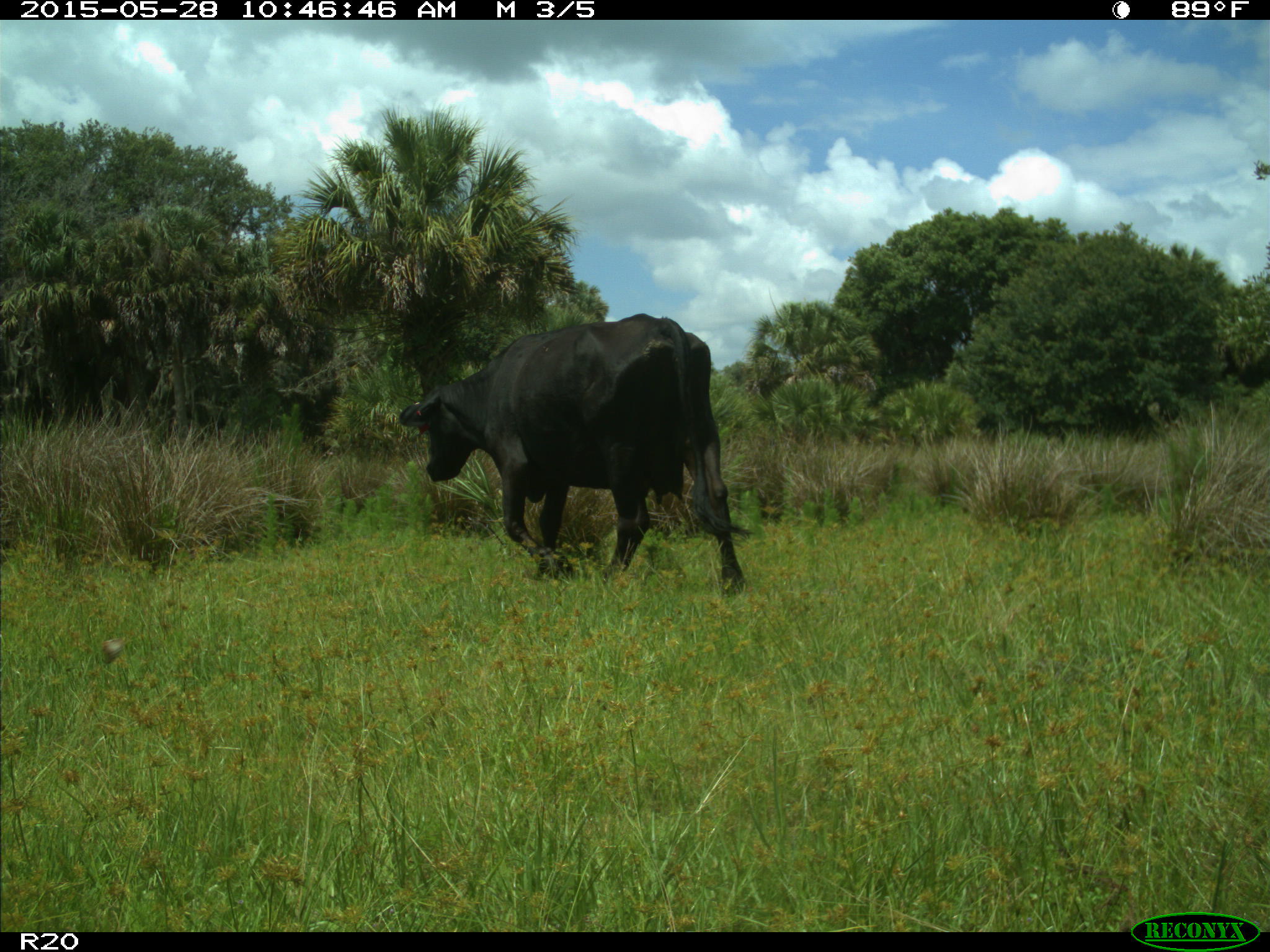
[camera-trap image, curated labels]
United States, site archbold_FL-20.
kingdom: Animalia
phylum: Chordata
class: Mammalia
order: Artiodactyla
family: Bovidae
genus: Bos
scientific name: Bos taurus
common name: domestic cow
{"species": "Bos taurus (domestic cow)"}